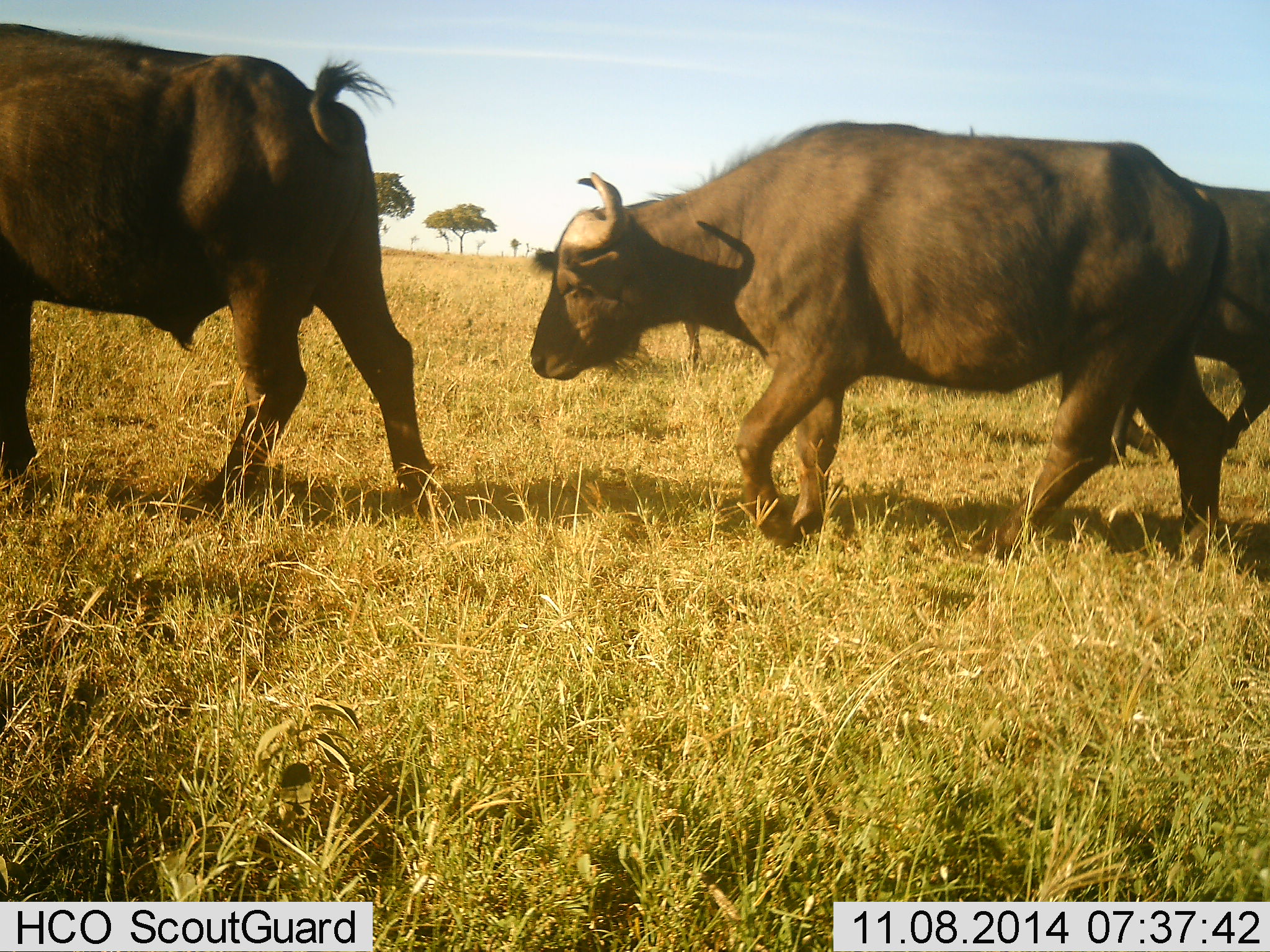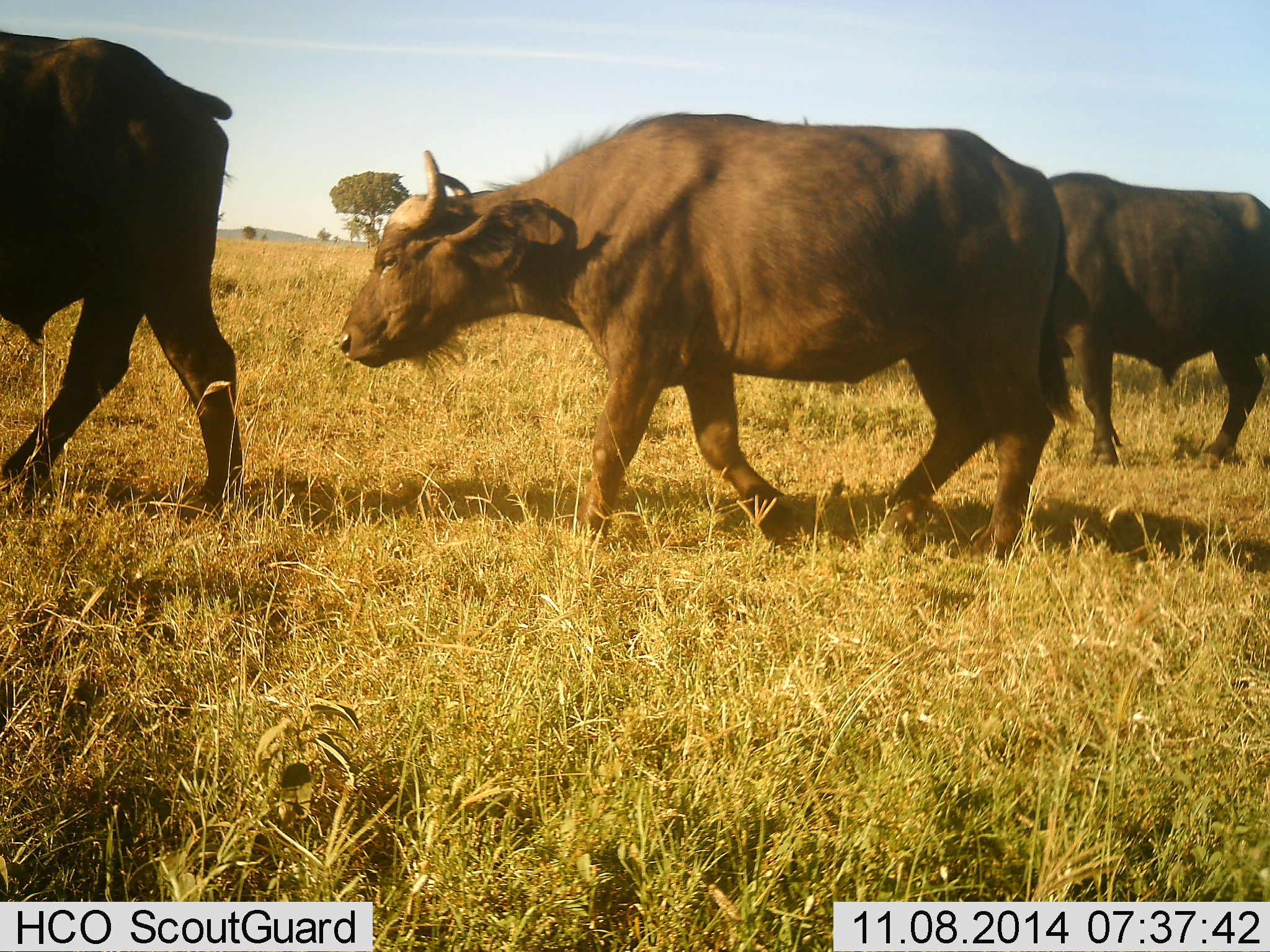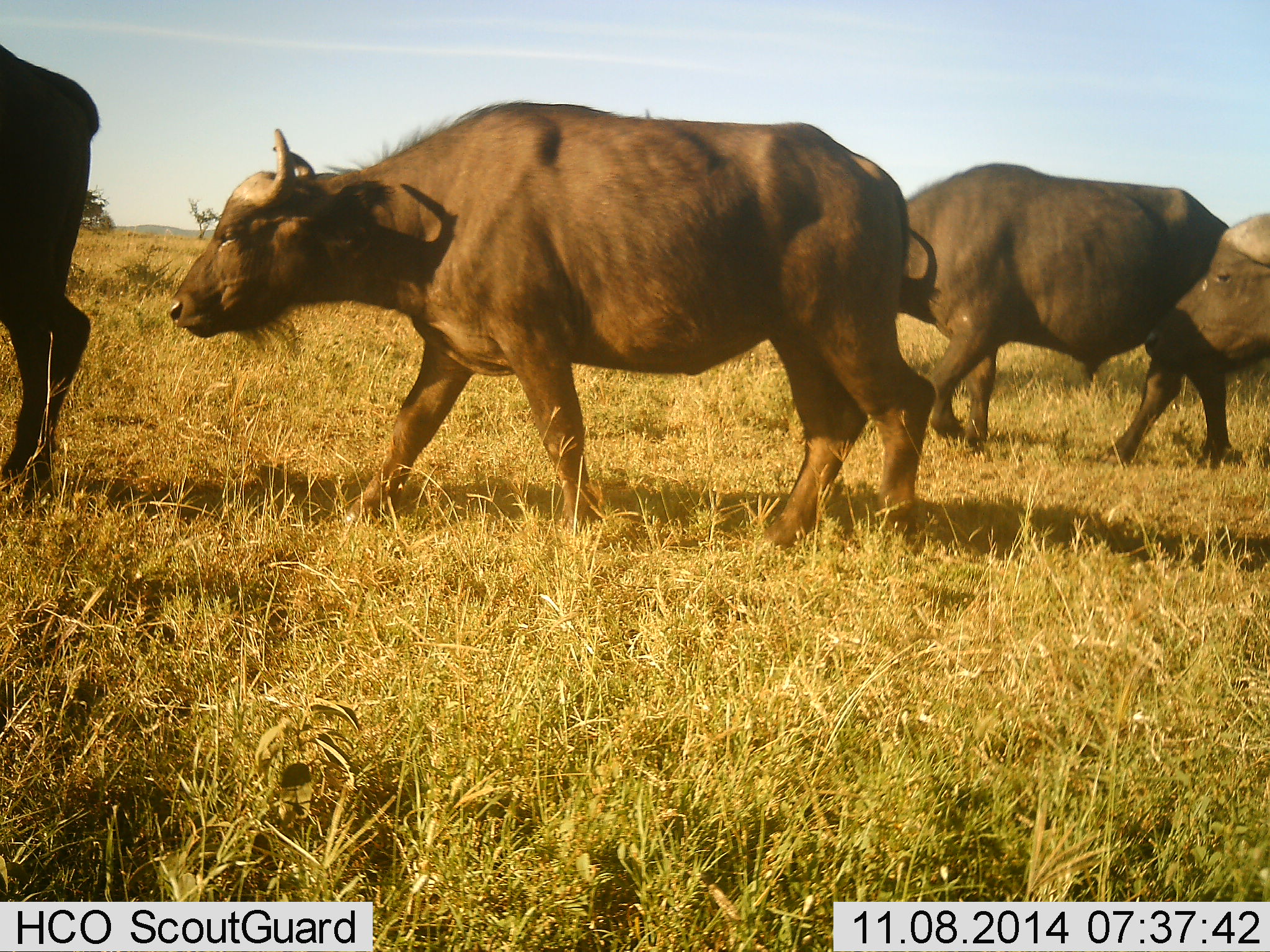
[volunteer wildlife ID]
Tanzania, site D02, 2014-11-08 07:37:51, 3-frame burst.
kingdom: Animalia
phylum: Chordata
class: Mammalia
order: Artiodactyla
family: Bovidae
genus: Syncerus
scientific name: Syncerus caffer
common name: cape buffalo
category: buffalo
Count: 4.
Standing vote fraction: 10%.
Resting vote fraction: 0%.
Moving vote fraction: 100%.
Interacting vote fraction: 0%.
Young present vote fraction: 0%.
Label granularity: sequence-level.